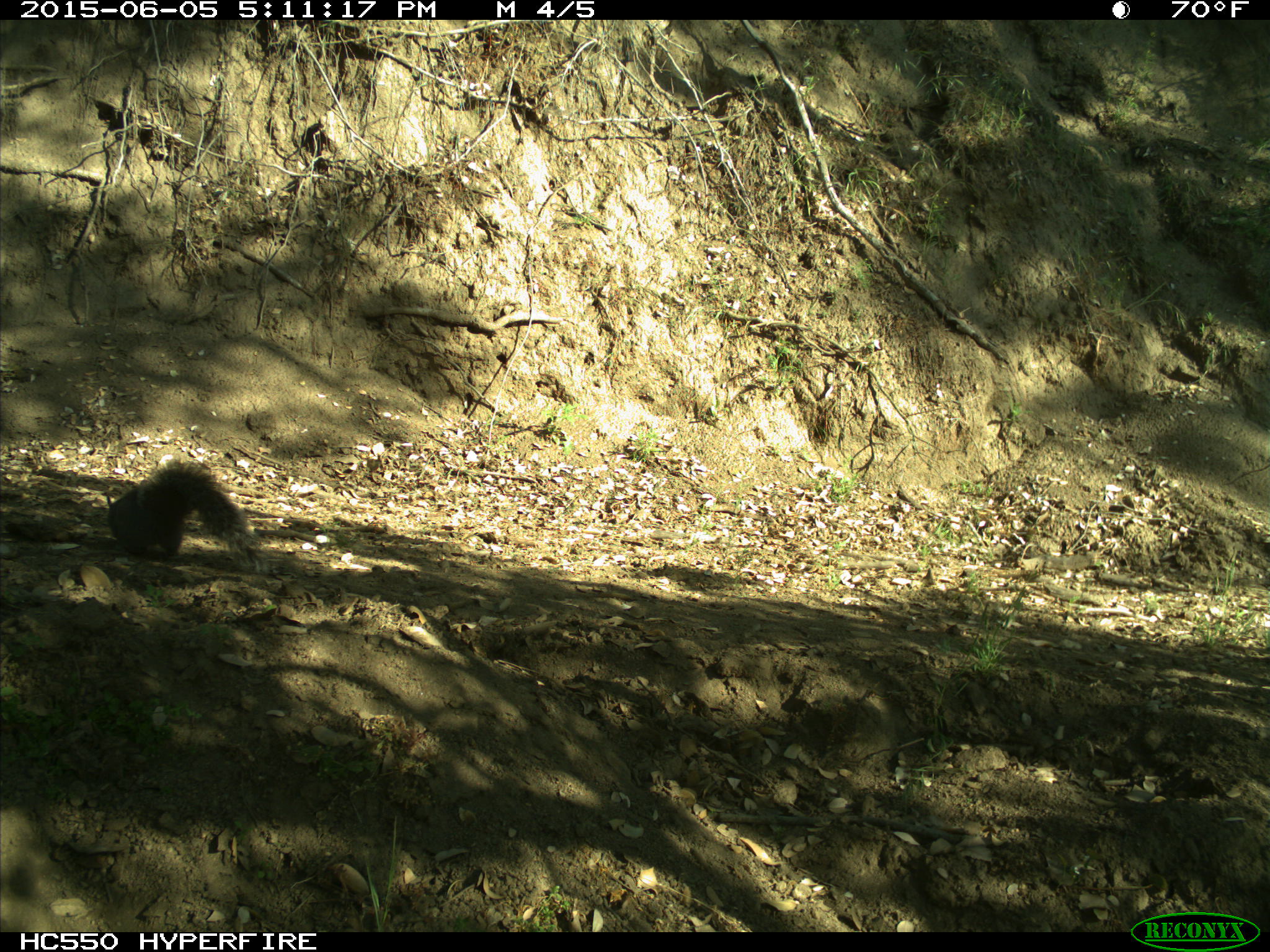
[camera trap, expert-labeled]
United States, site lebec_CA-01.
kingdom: Animalia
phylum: Chordata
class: Mammalia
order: Rodentia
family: Sciuridae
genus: Sciurus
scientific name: Sciurus carolinensis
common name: eastern gray squirrel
Sciurus carolinensis (eastern gray squirrel).